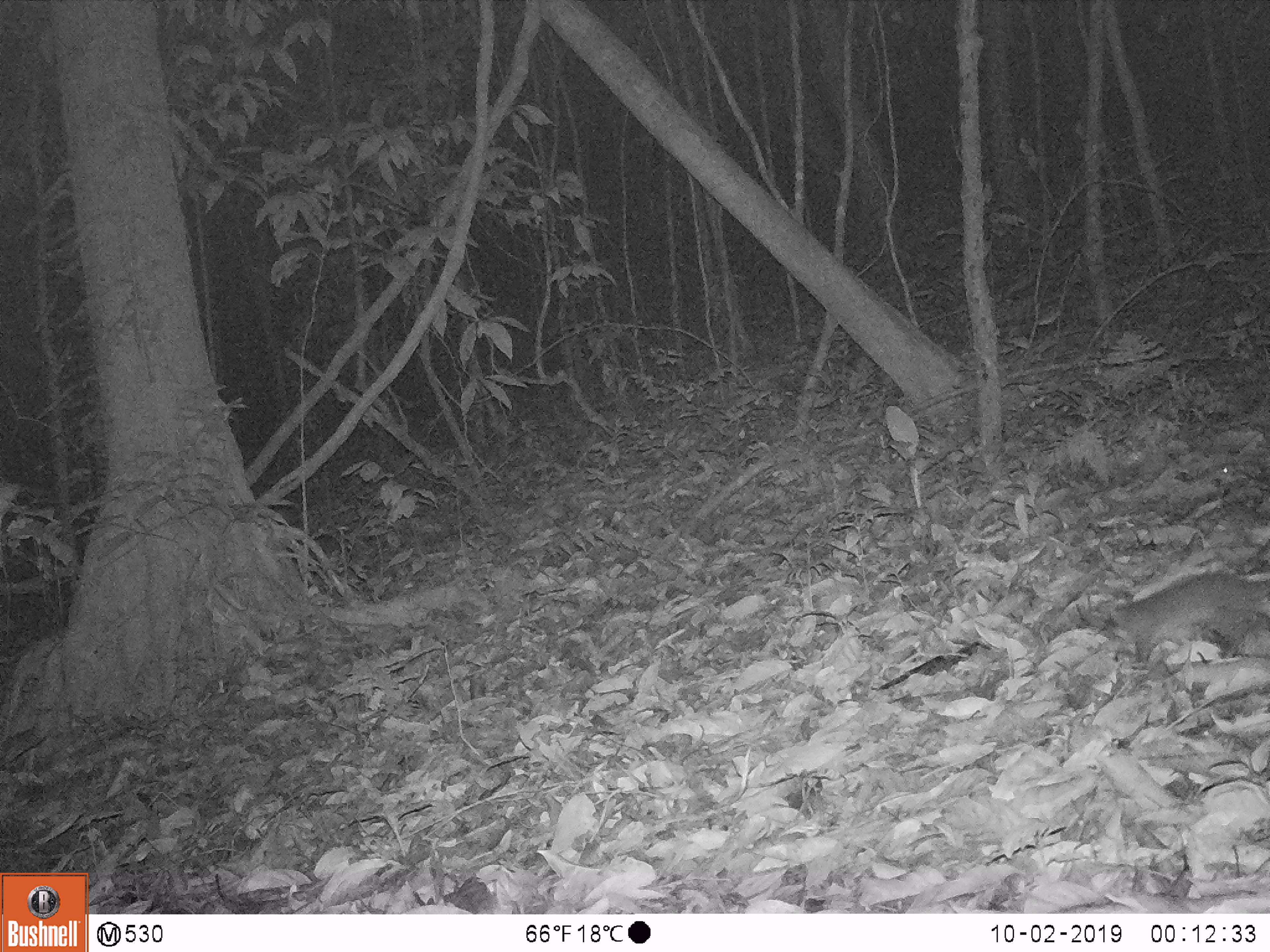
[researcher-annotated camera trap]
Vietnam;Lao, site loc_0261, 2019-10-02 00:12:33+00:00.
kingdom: Animalia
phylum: Chordata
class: Mammalia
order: Carnivora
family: Mustelidae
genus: Melogale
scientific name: Melogale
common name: ferret badger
Ferret badger (Melogale). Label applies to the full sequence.